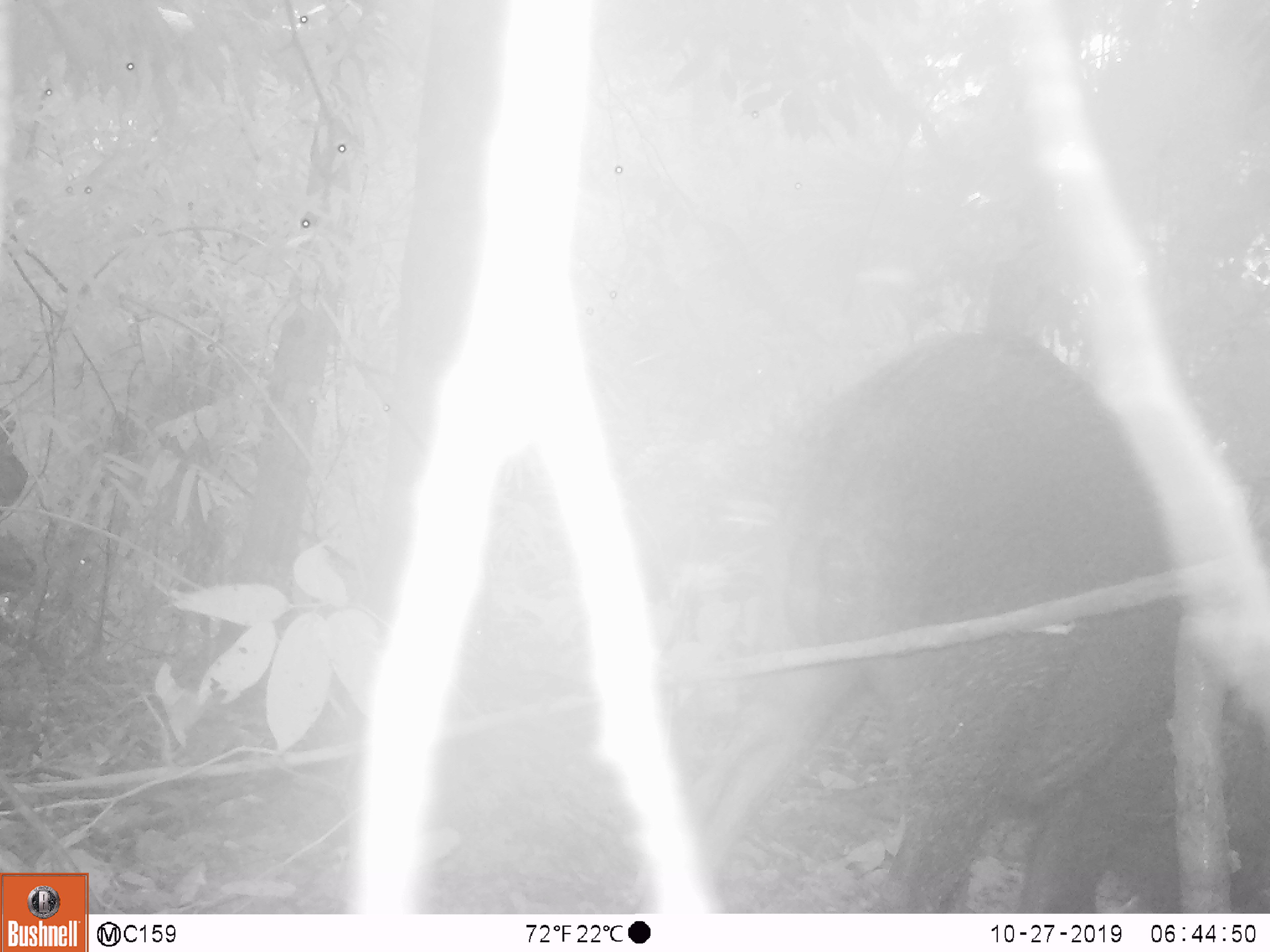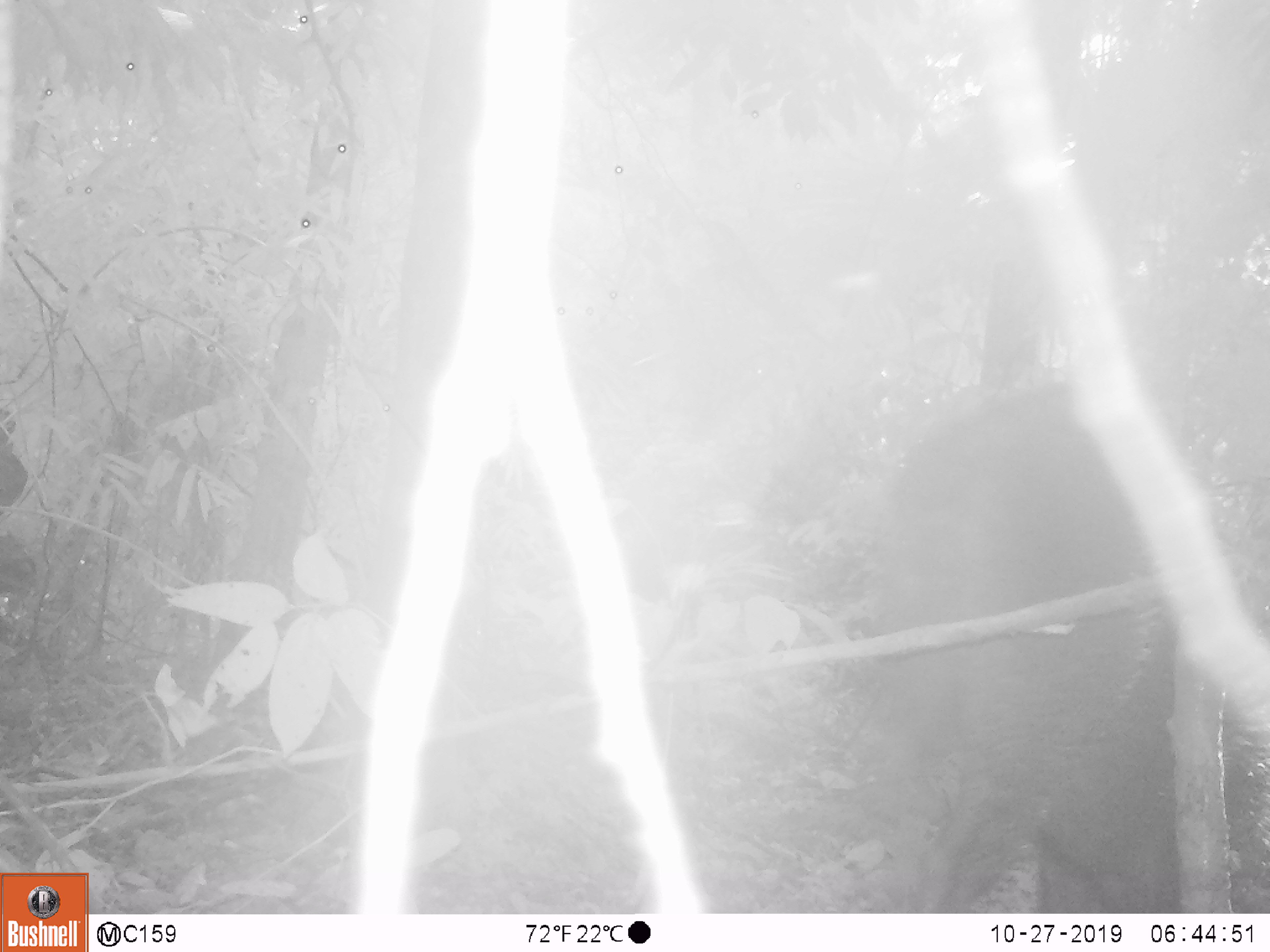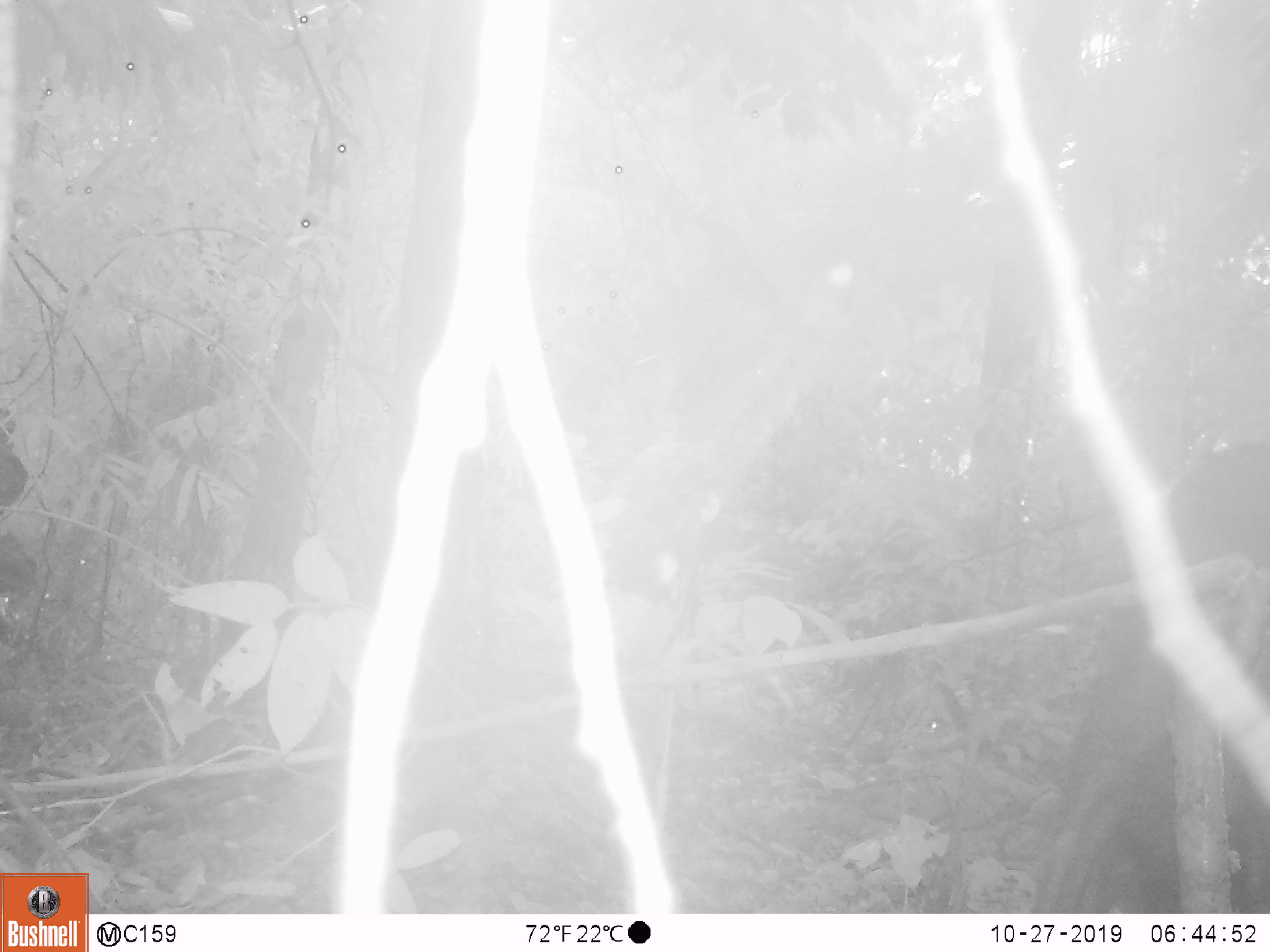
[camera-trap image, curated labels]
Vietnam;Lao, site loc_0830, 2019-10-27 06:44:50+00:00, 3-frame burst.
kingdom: Animalia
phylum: Chordata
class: Mammalia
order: Artiodactyla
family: Suidae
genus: Sus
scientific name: Sus scrofa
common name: eurasian wild pig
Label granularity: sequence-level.